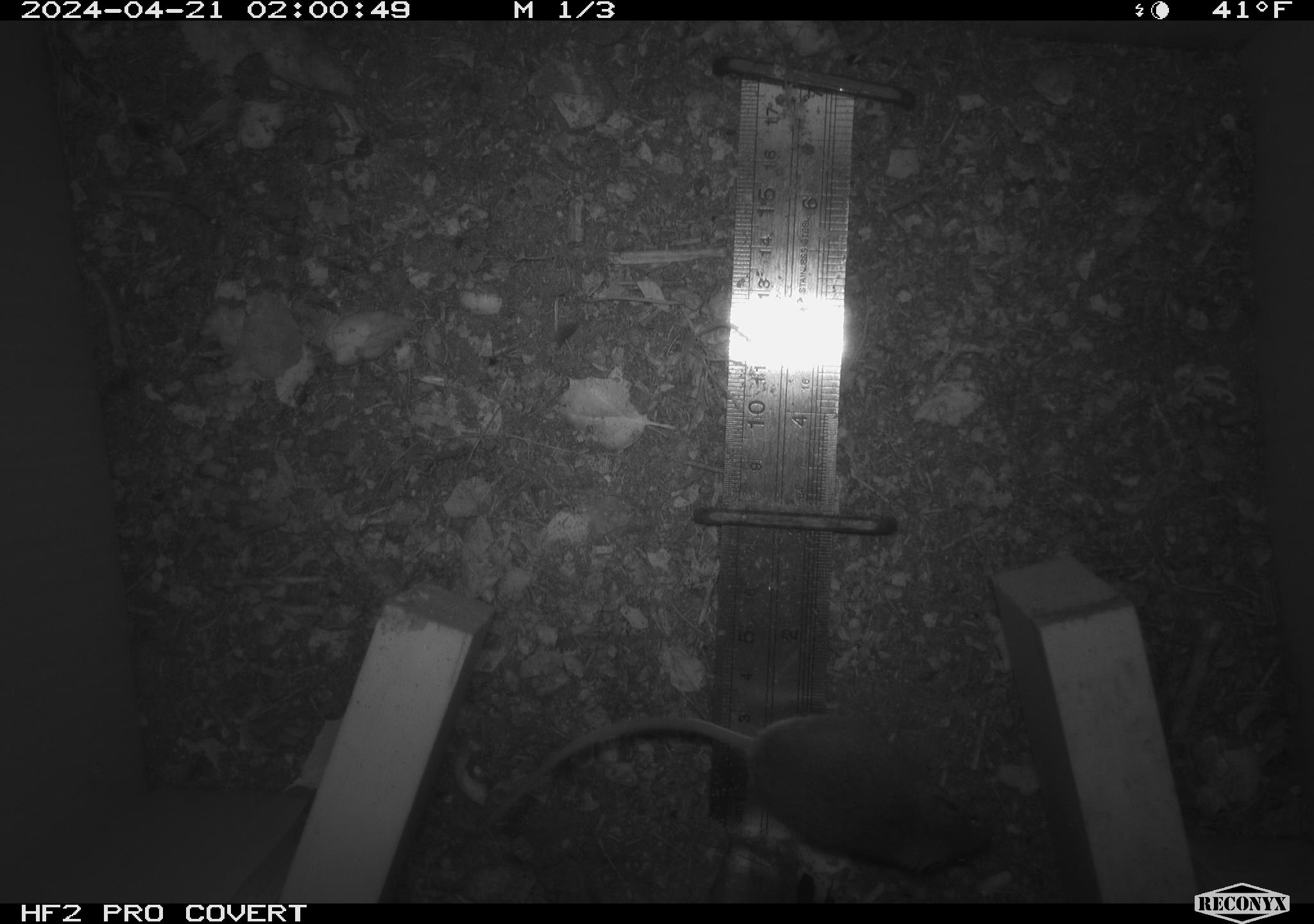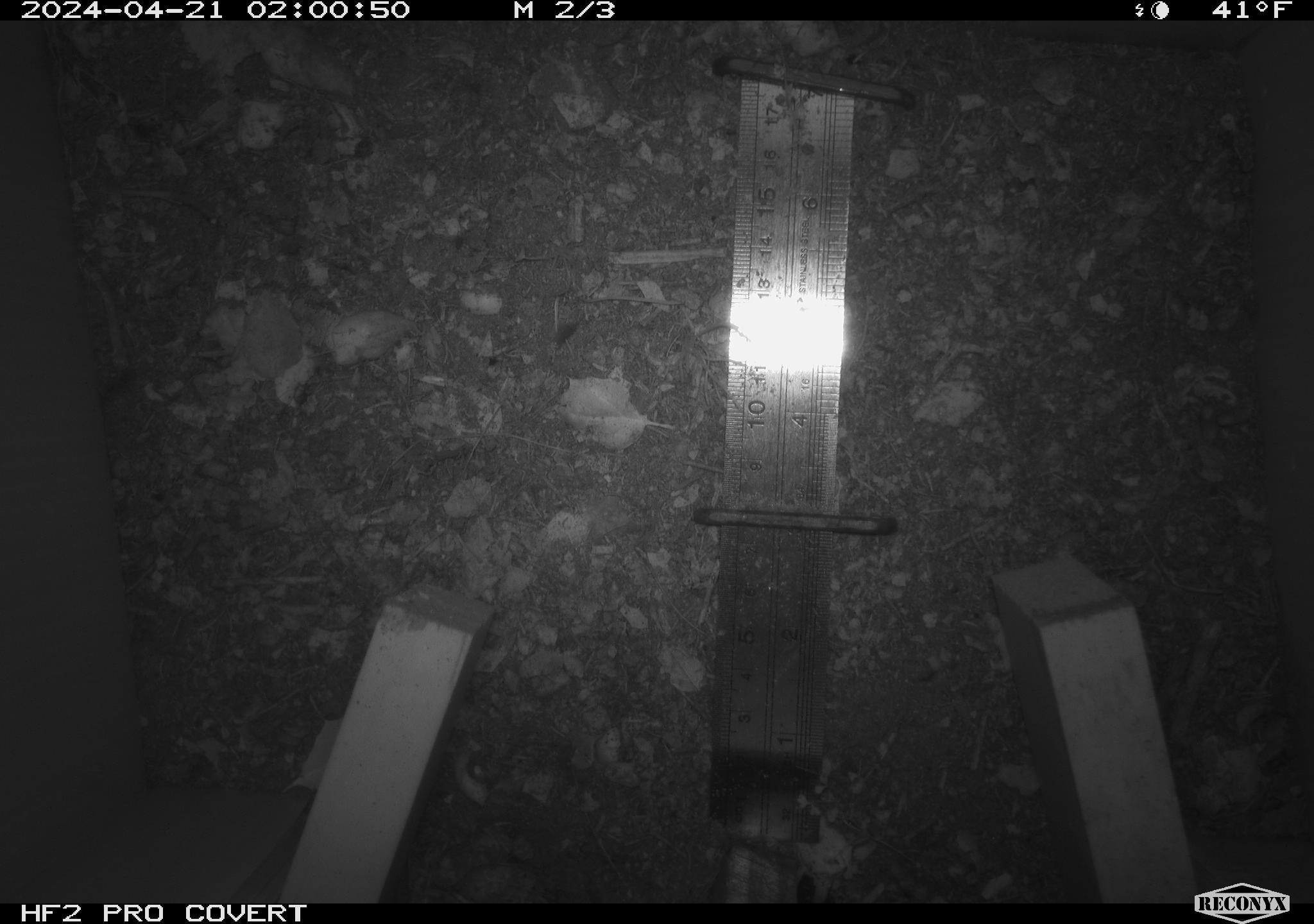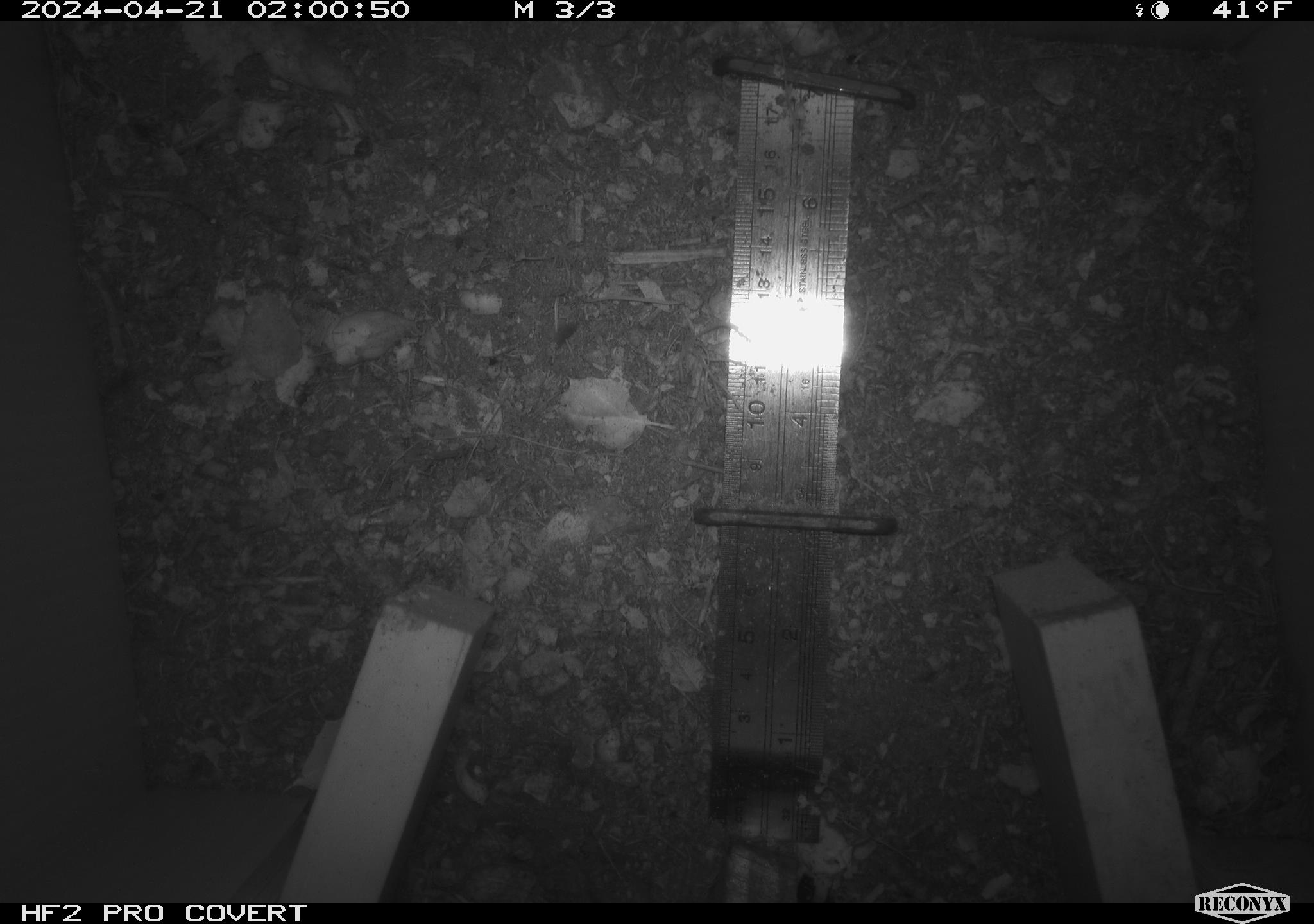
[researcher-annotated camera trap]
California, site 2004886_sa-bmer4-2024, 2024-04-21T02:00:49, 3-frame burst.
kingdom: Animalia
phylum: Chordata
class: Mammalia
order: Rodentia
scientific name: Rodentia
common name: mouse species